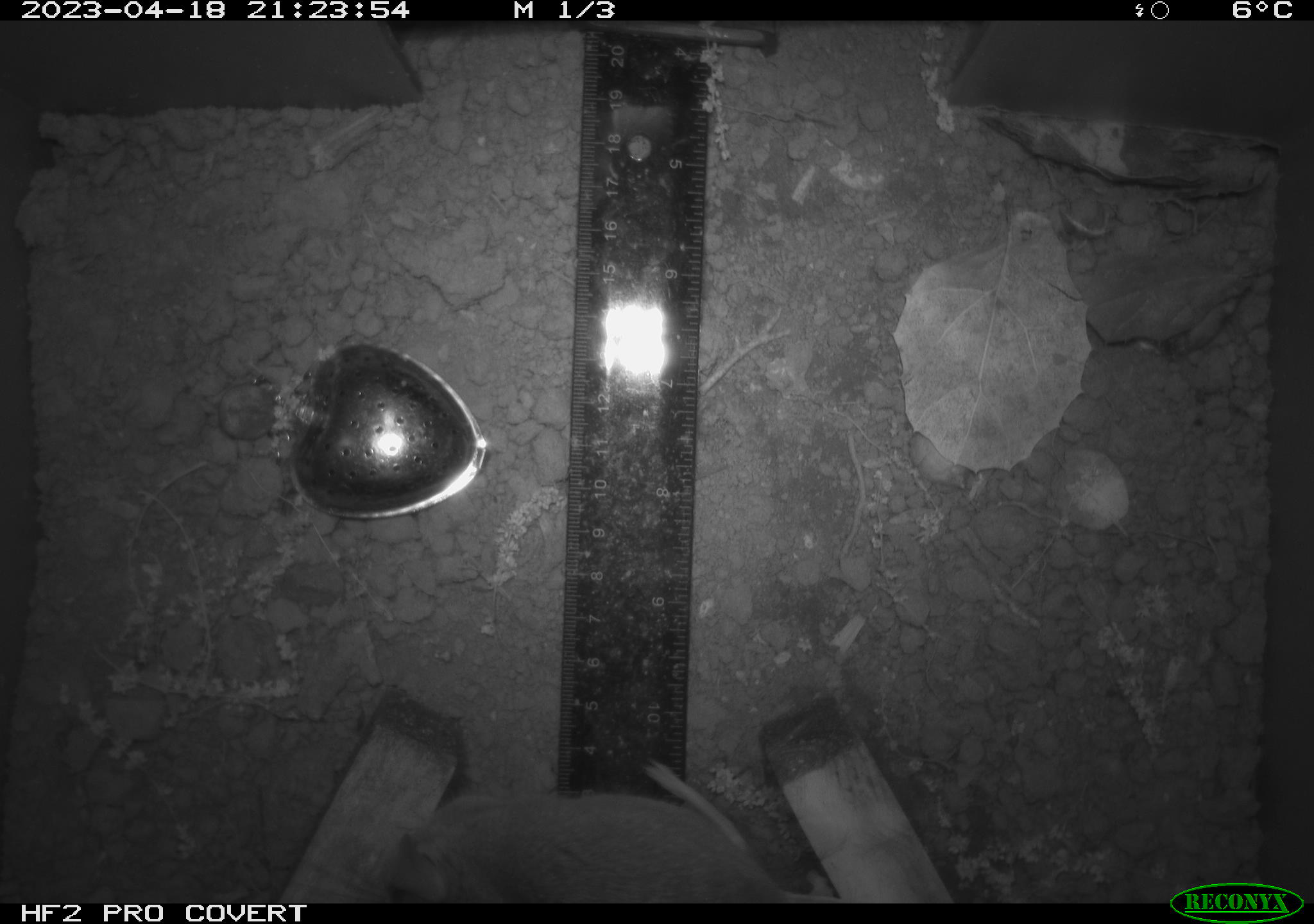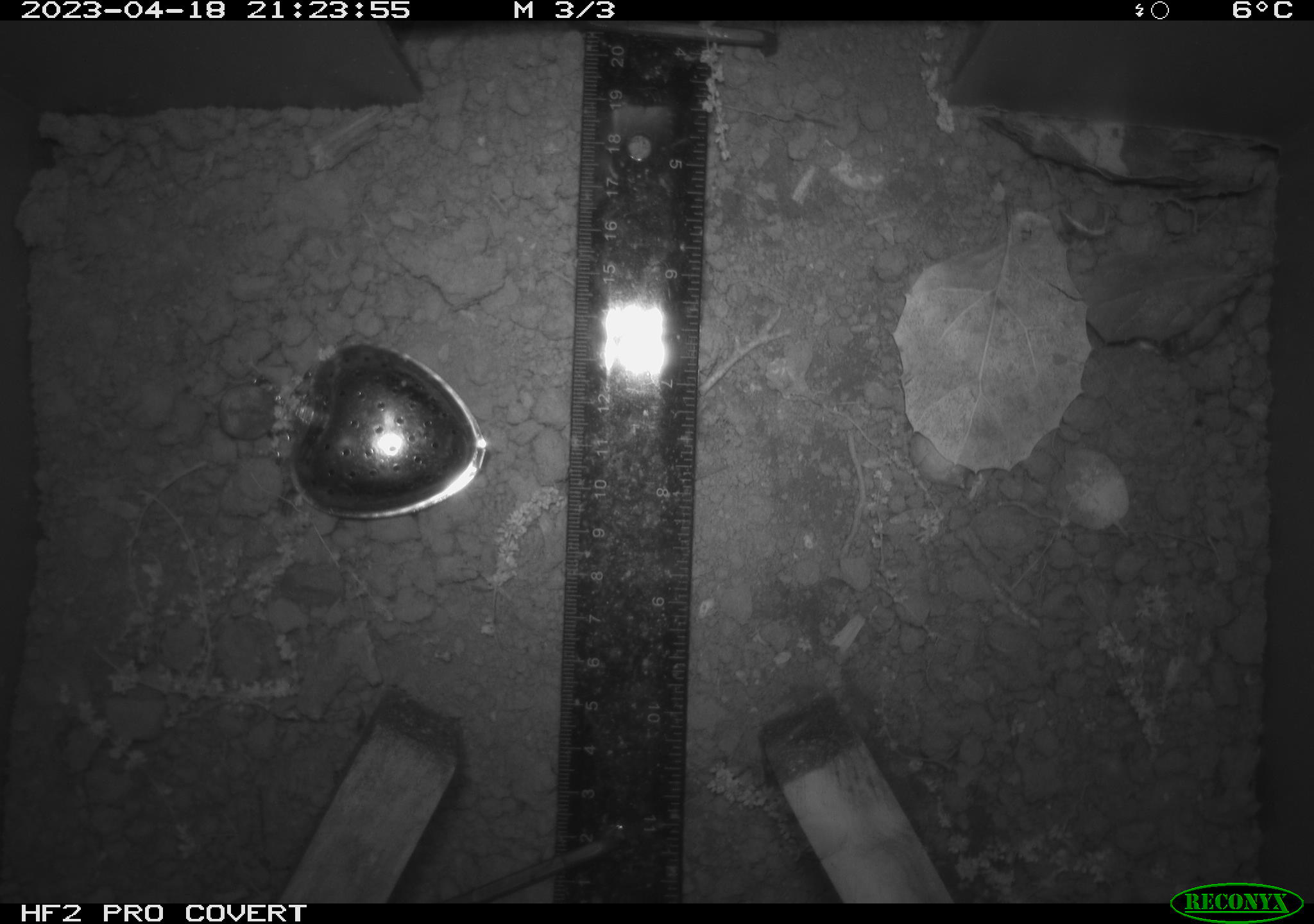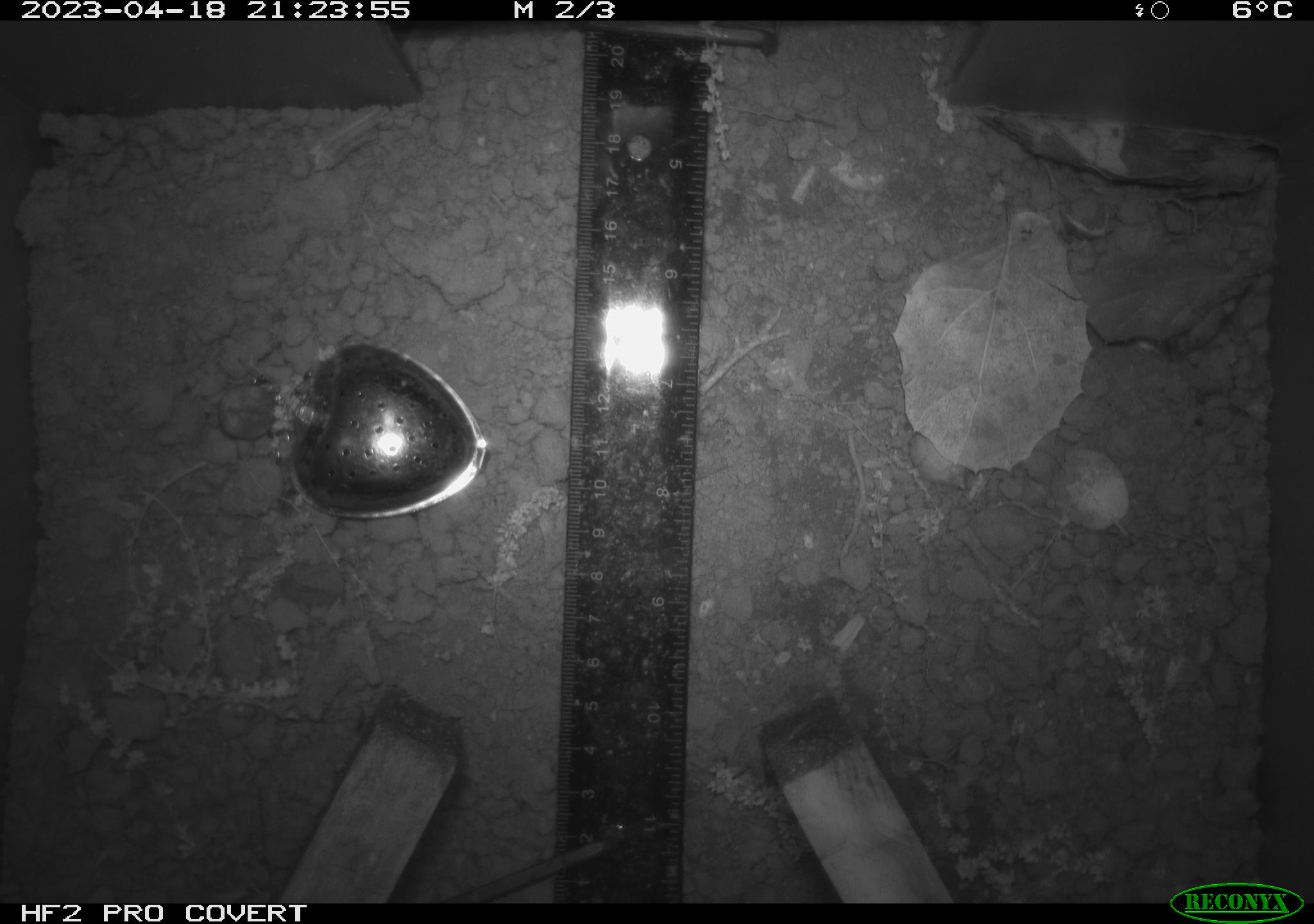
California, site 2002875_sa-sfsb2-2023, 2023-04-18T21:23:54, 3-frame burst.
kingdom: Animalia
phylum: Chordata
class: Mammalia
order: Rodentia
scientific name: Rodentia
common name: mouse species